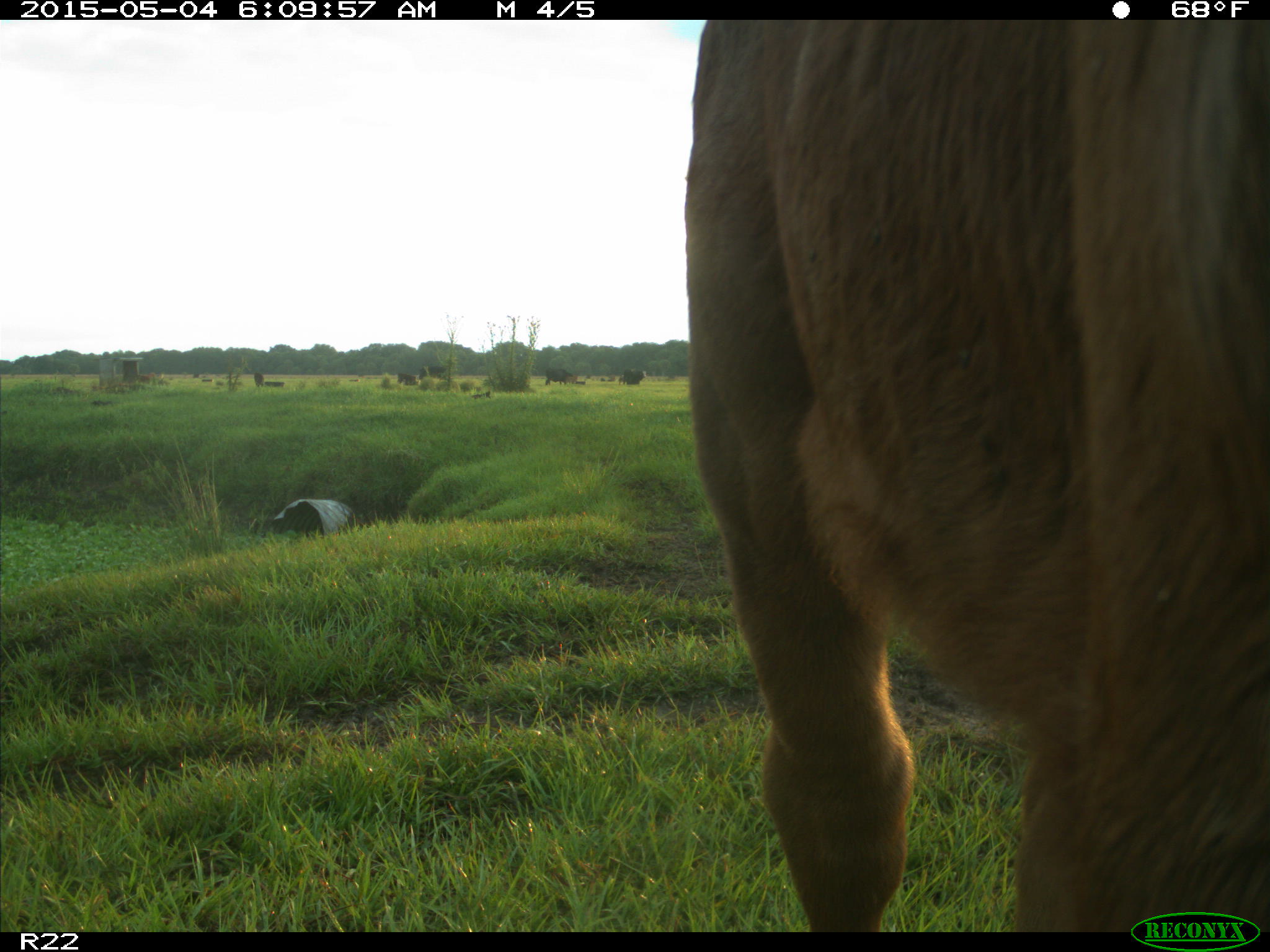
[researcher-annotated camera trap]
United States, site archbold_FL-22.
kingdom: Animalia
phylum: Chordata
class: Mammalia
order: Artiodactyla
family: Bovidae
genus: Bos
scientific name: Bos taurus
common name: domestic cow